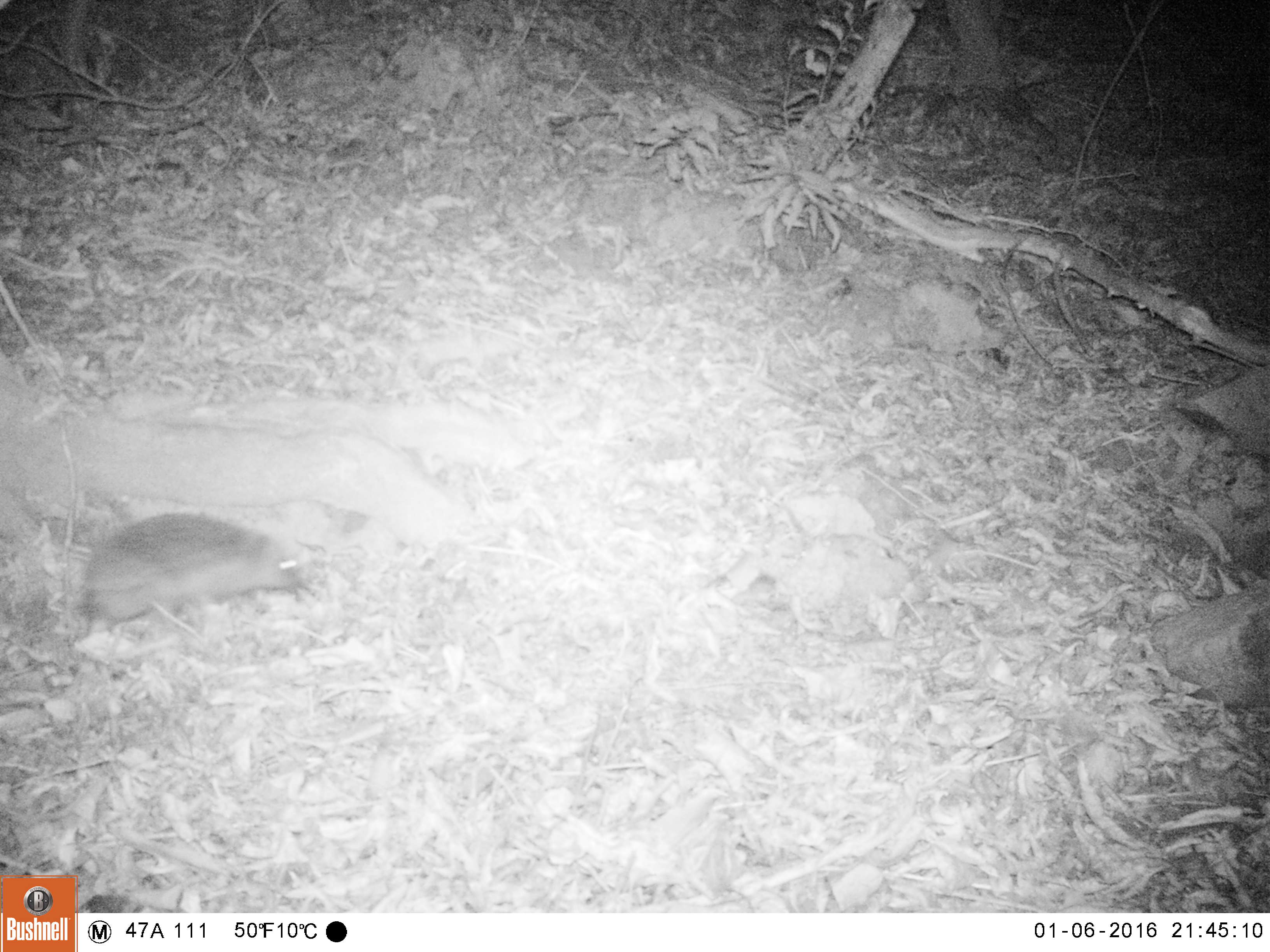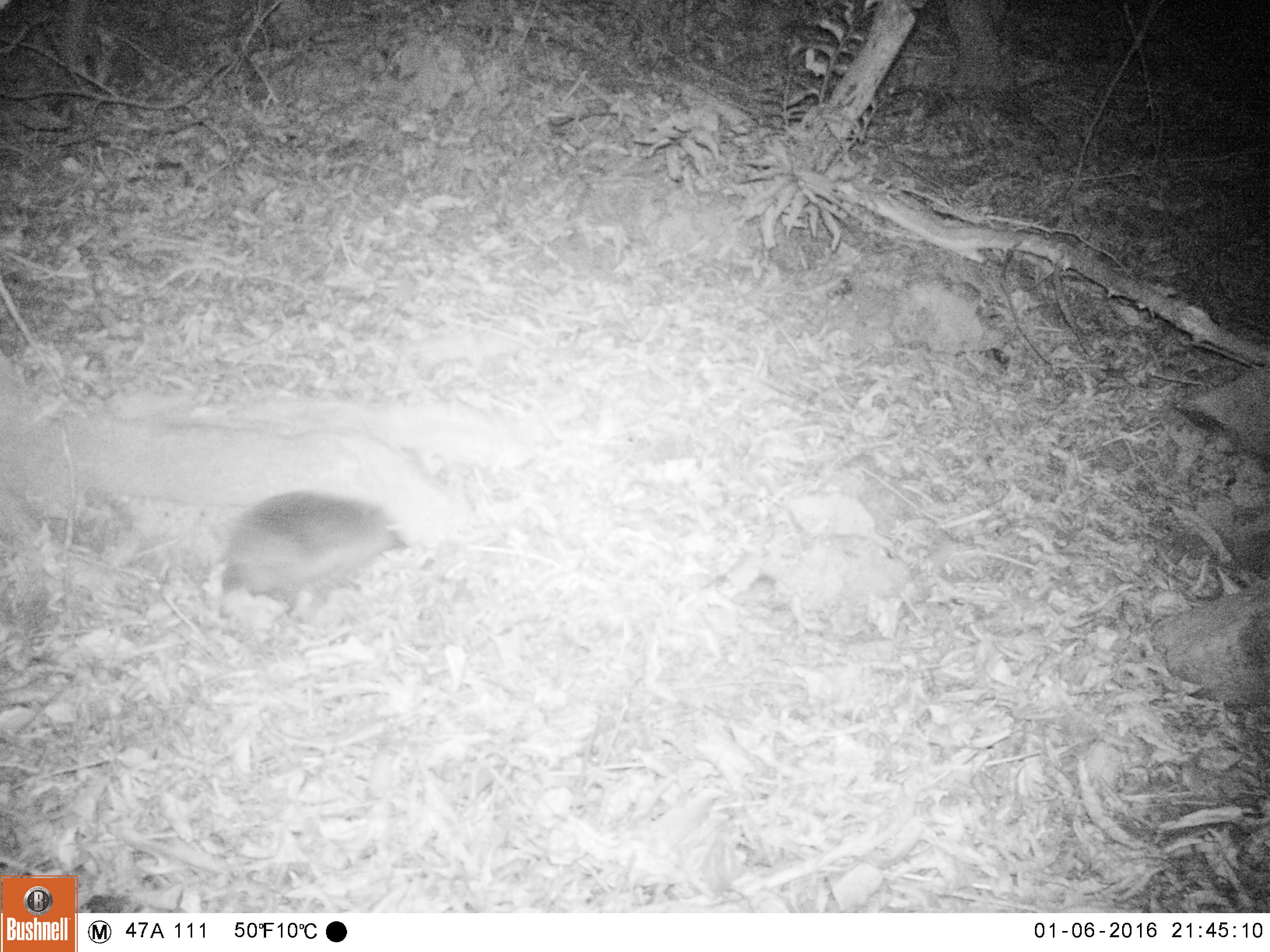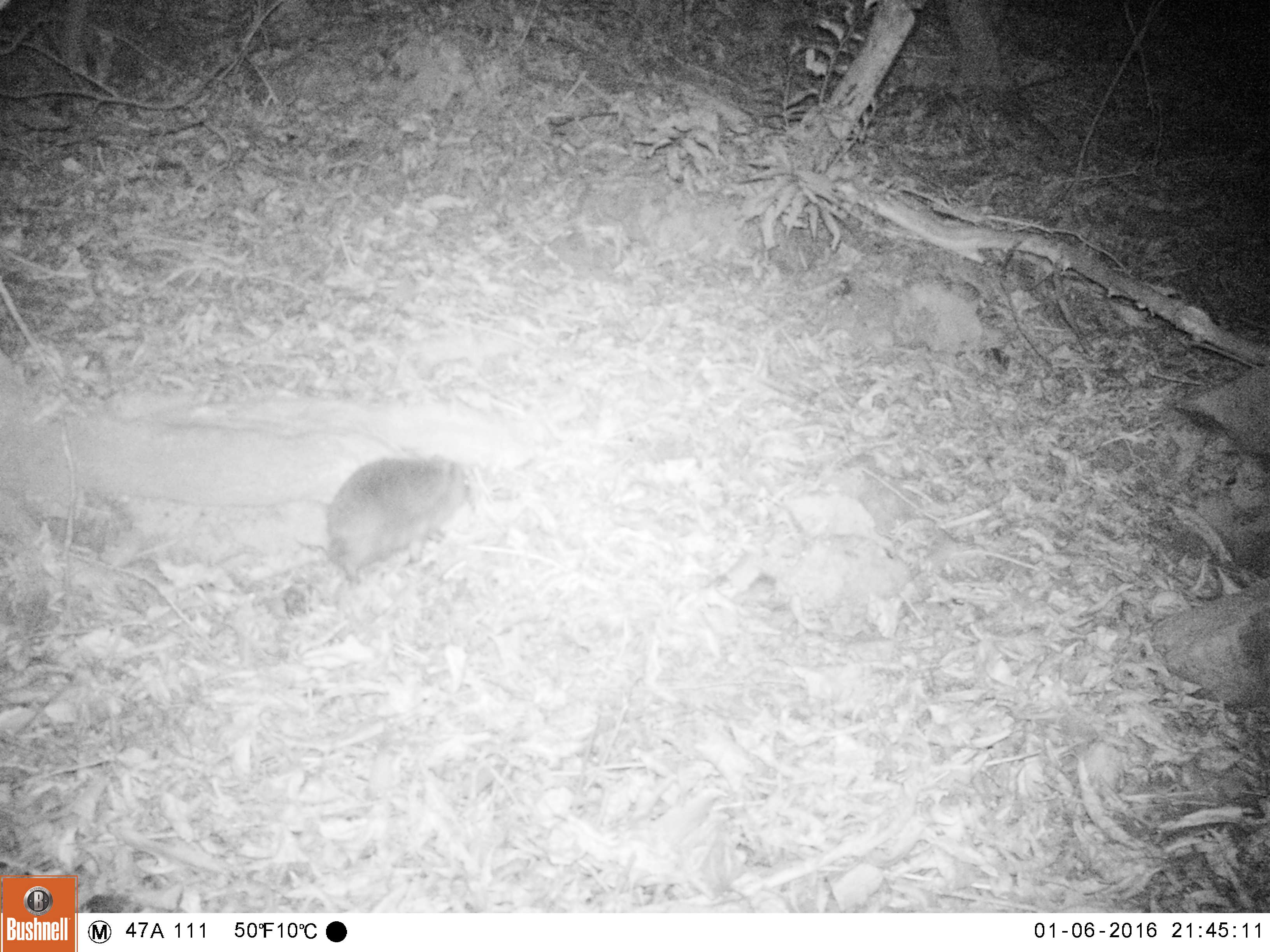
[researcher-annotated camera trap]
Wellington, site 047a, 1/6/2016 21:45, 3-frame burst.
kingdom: Animalia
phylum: Chordata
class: Mammalia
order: Eulipotyphla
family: Erinaceidae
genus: Erinaceus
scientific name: Erinaceus europaeus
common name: hedgehog